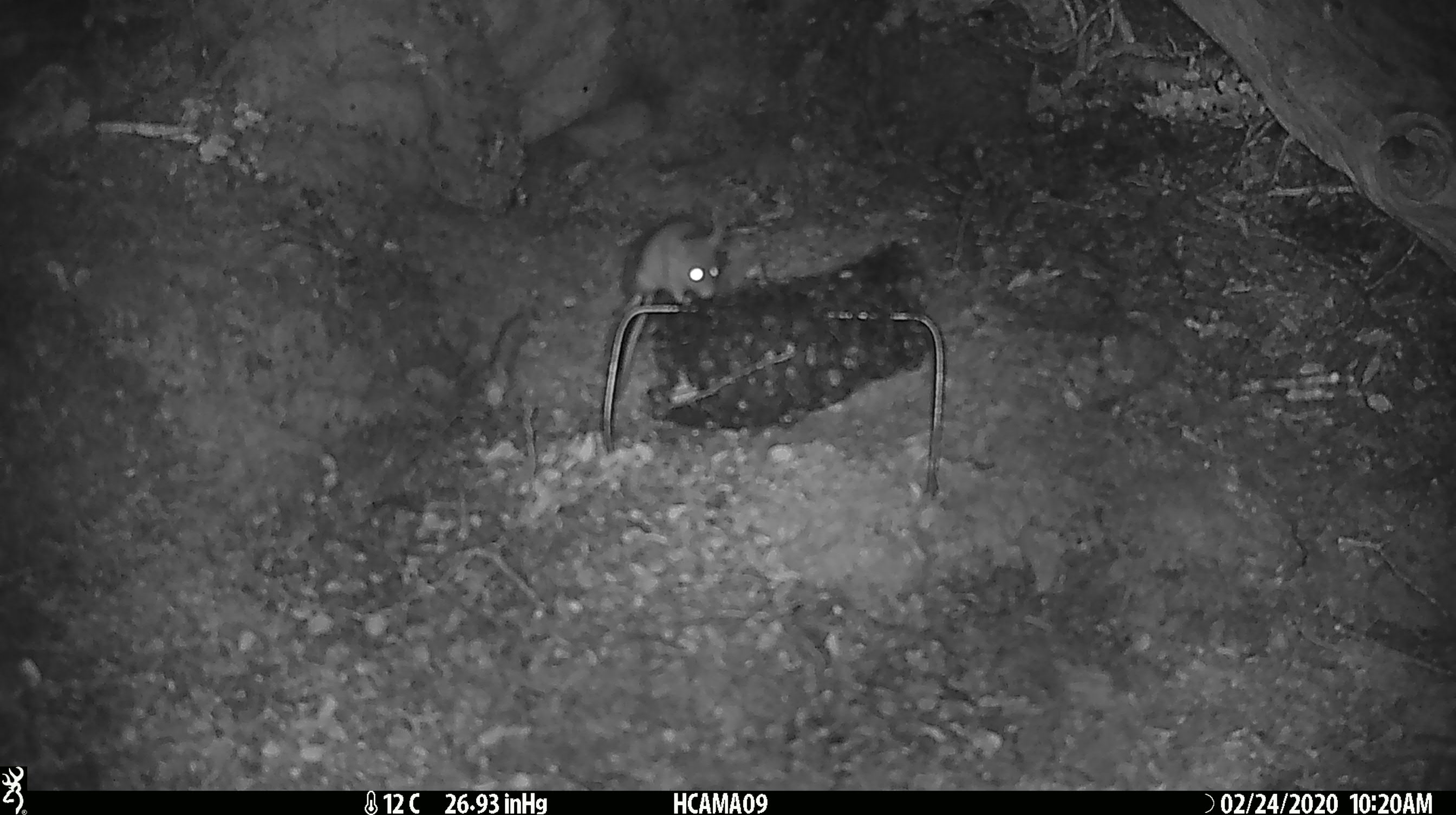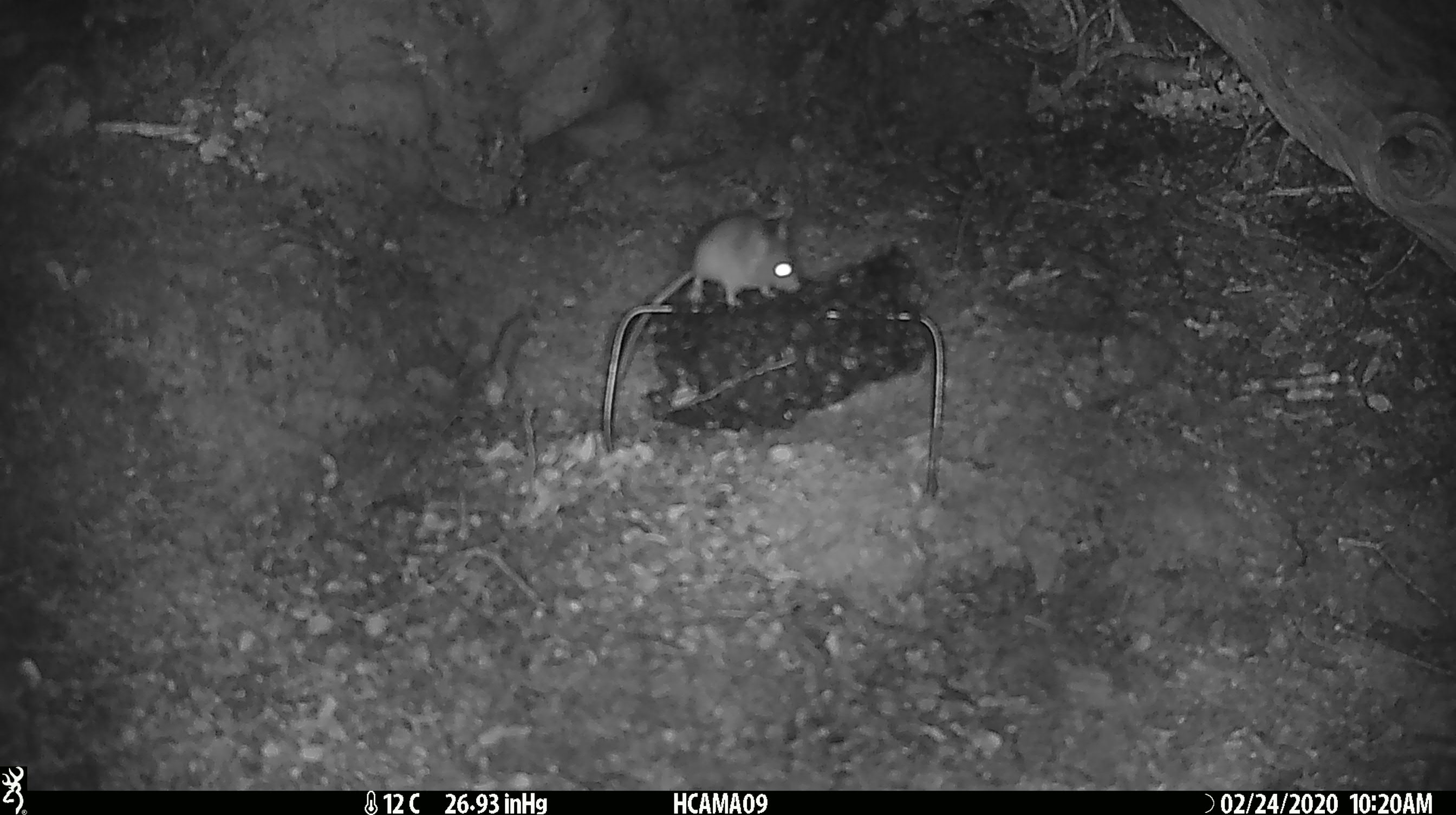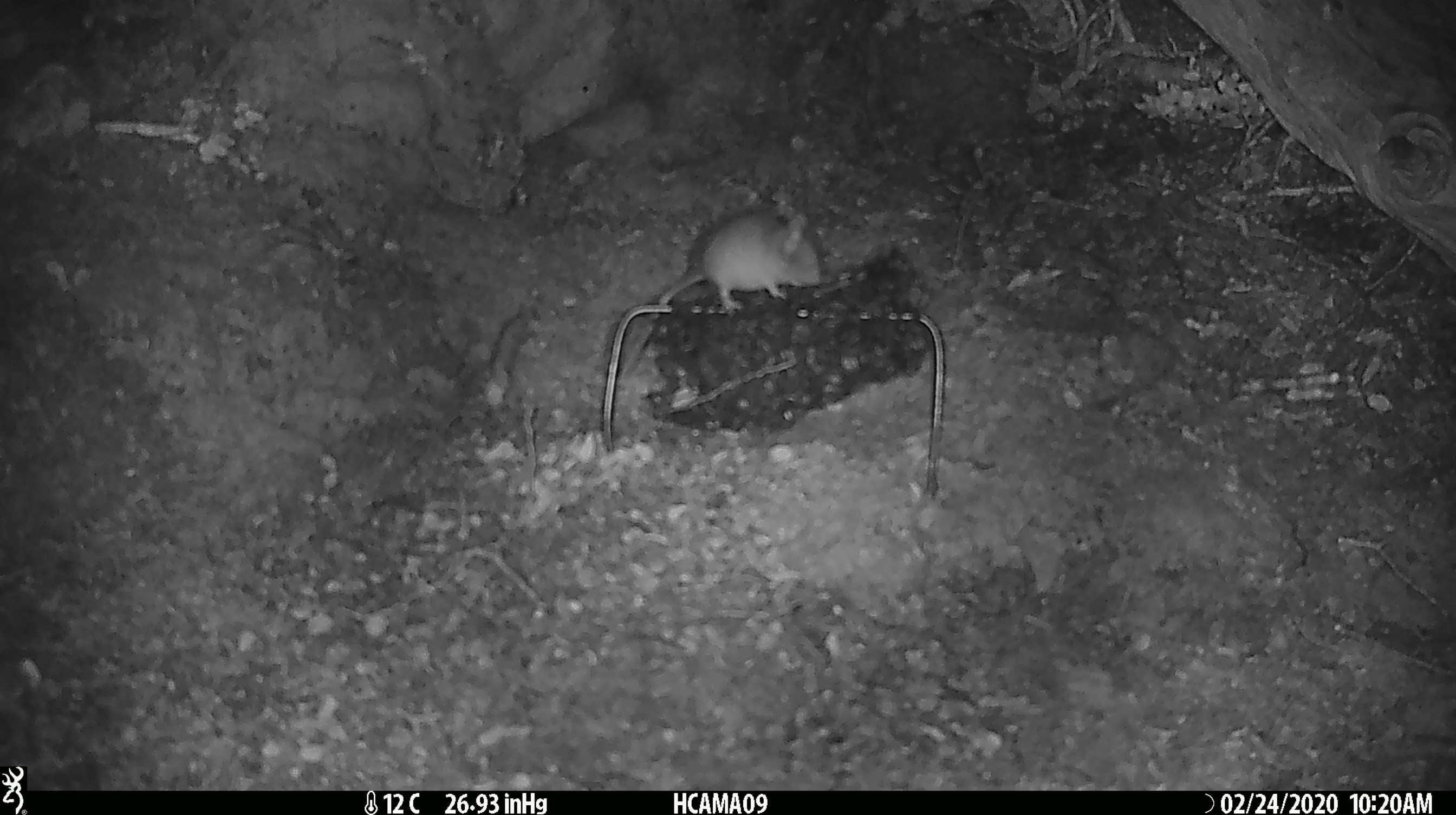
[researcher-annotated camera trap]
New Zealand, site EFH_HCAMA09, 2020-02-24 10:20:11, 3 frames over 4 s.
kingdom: Animalia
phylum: Chordata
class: Mammalia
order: Rodentia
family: Muridae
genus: Mus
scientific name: Mus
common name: mouse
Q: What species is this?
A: Mouse (Mus).